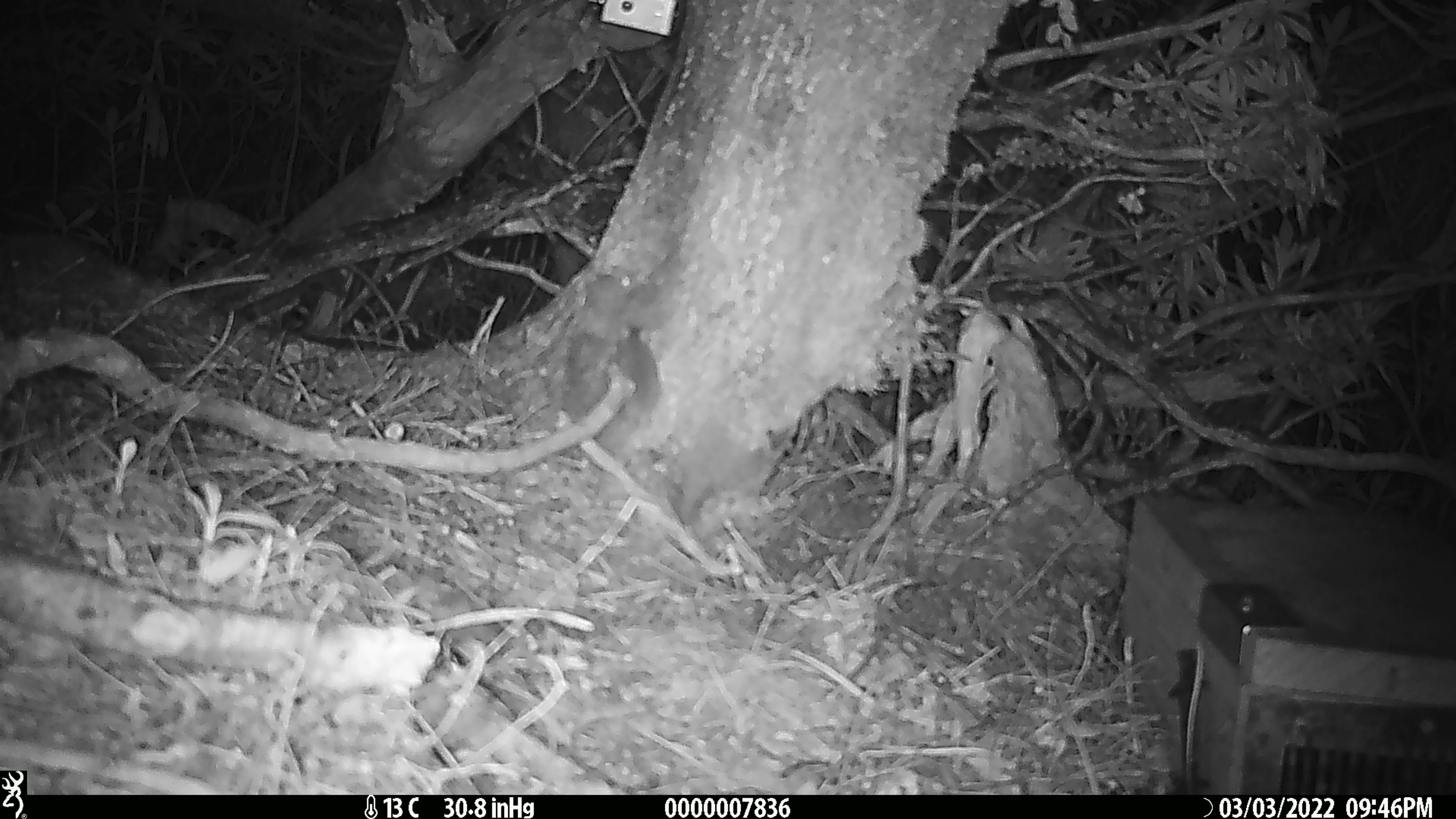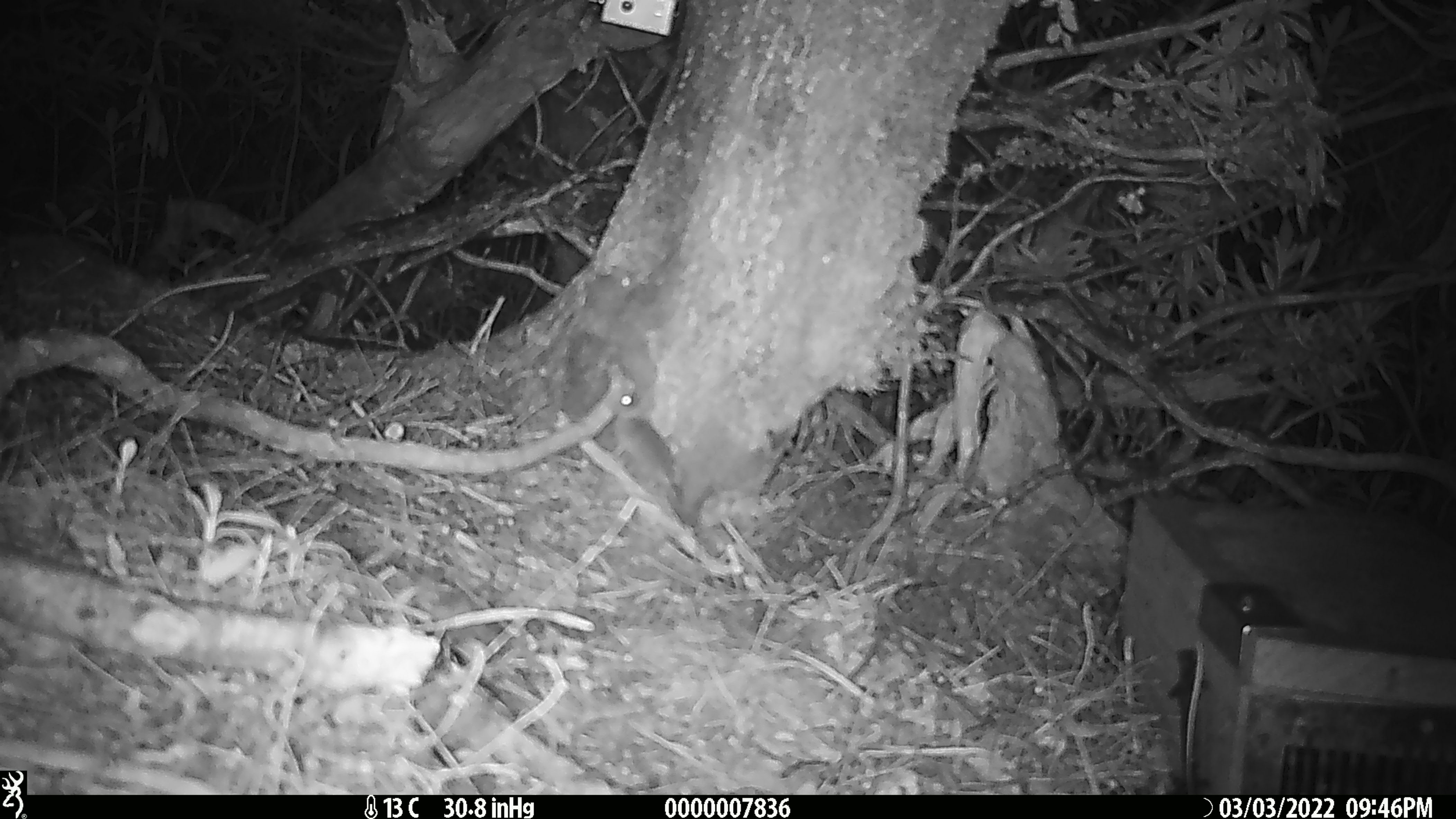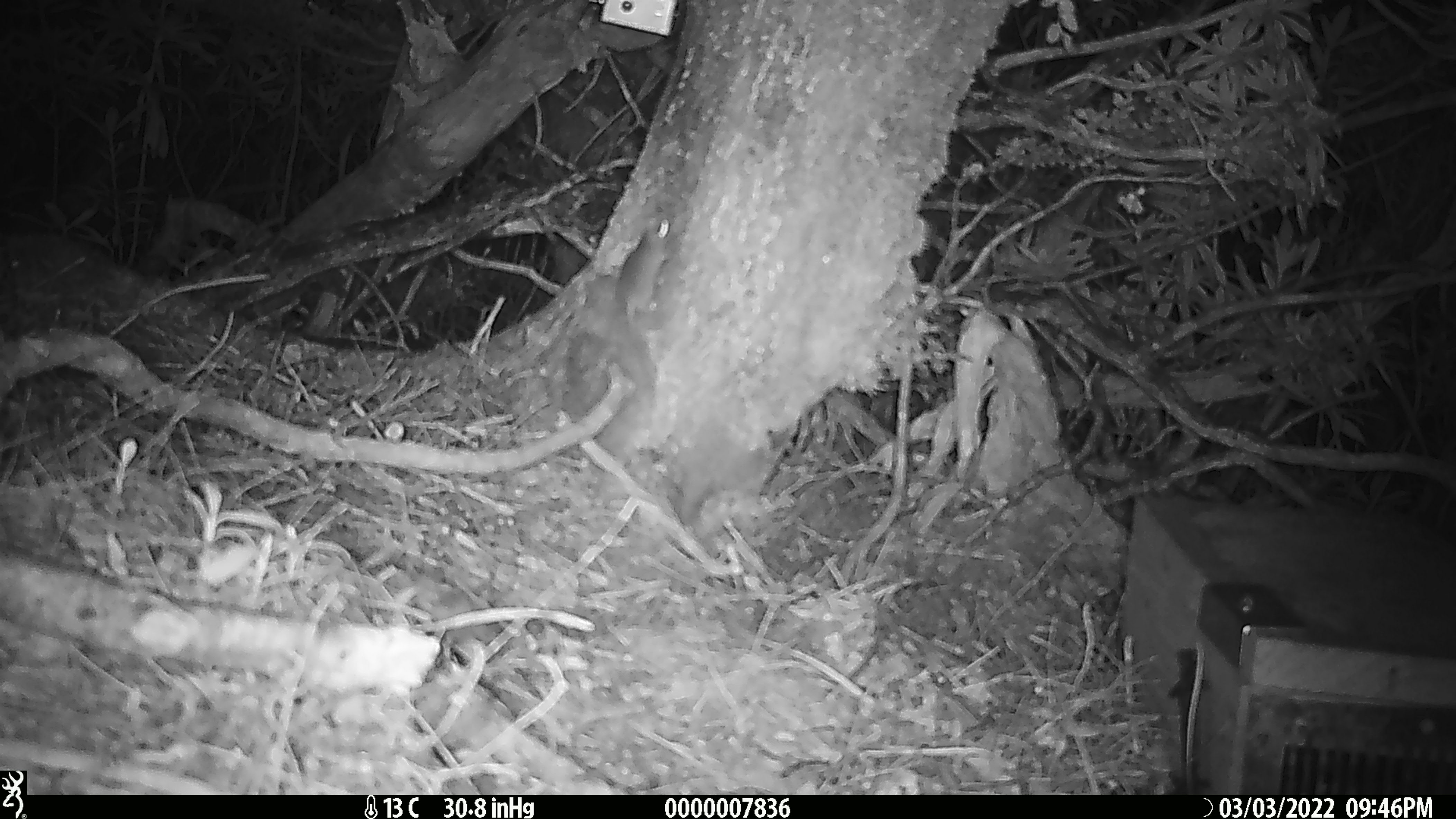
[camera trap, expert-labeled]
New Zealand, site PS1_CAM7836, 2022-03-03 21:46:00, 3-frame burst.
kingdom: Animalia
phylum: Chordata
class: Mammalia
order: Rodentia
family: Muridae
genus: Mus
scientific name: Mus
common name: mouse